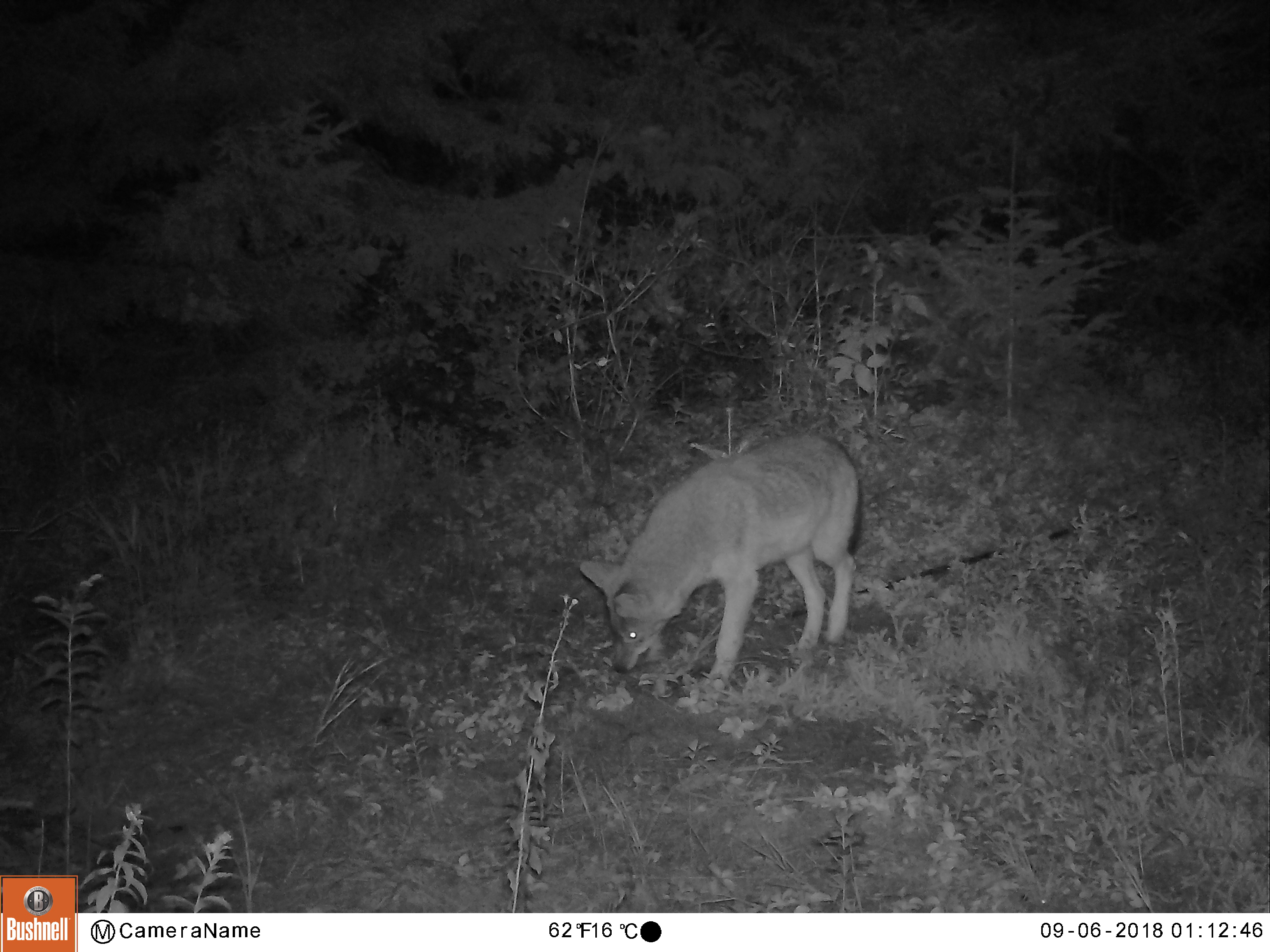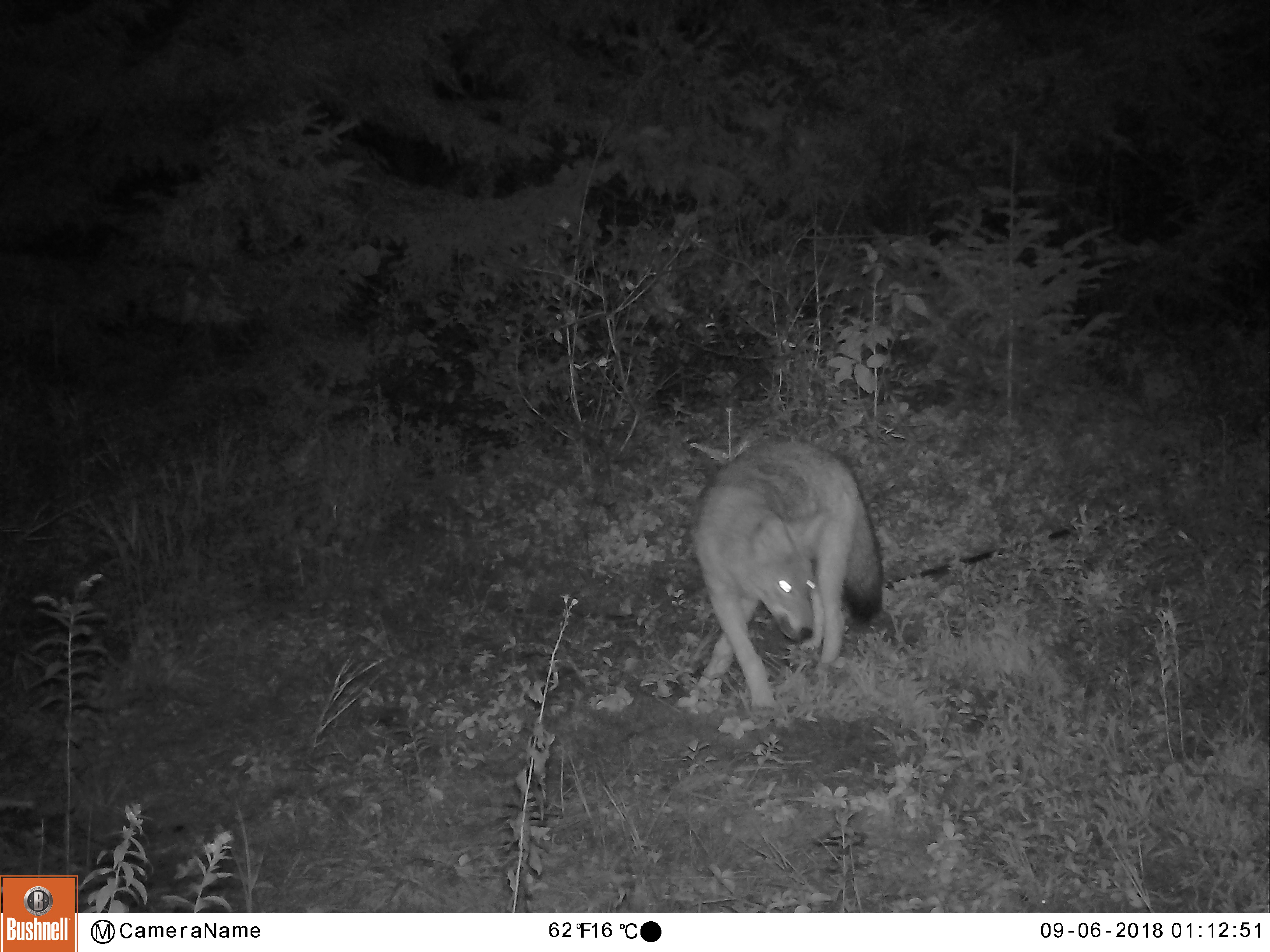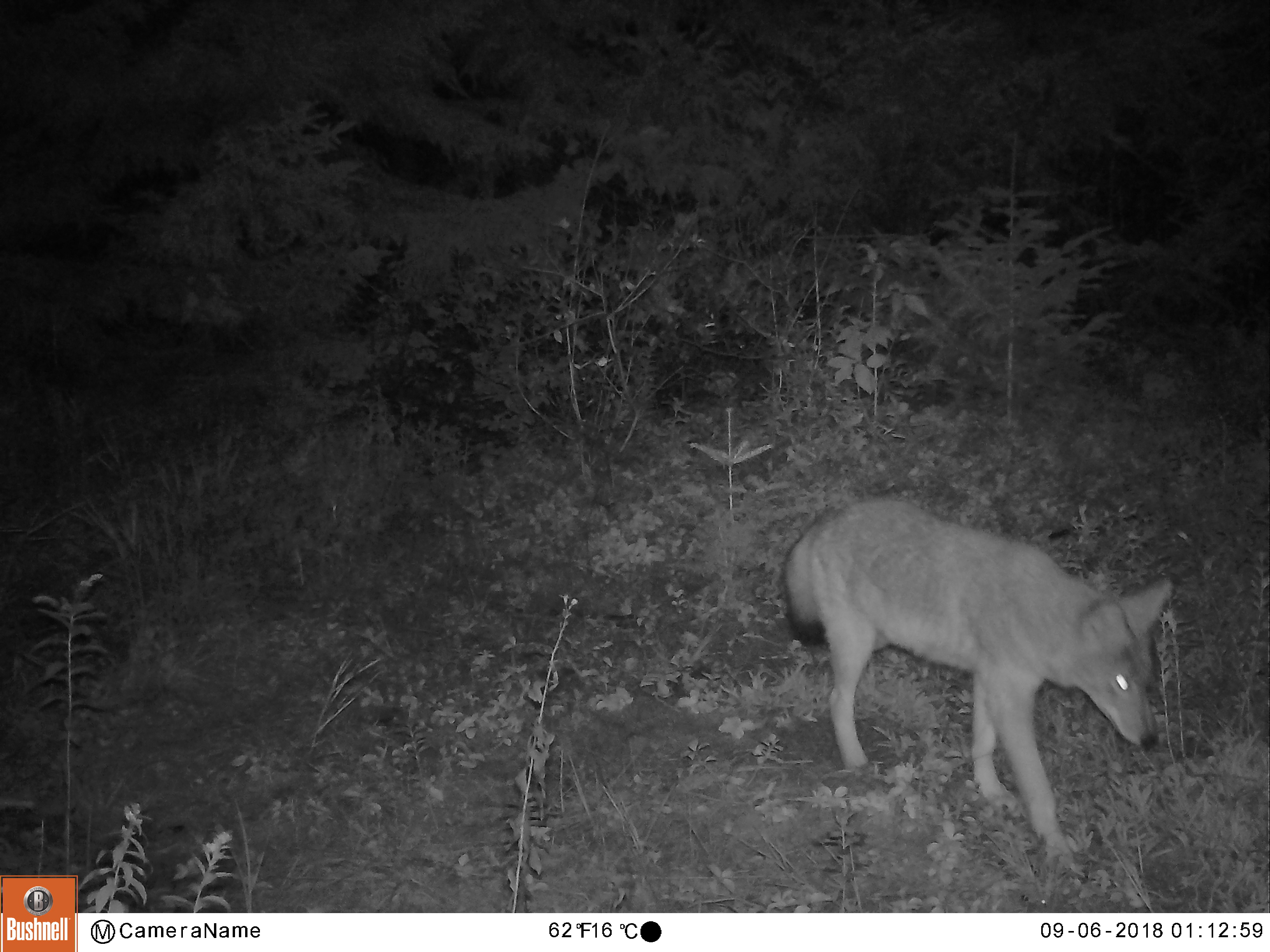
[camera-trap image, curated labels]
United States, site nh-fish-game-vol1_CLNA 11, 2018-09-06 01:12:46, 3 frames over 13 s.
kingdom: Animalia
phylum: Chordata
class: Mammalia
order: Carnivora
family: Canidae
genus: Canis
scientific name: Canis latrans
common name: coyote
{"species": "coyote (Canis latrans)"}